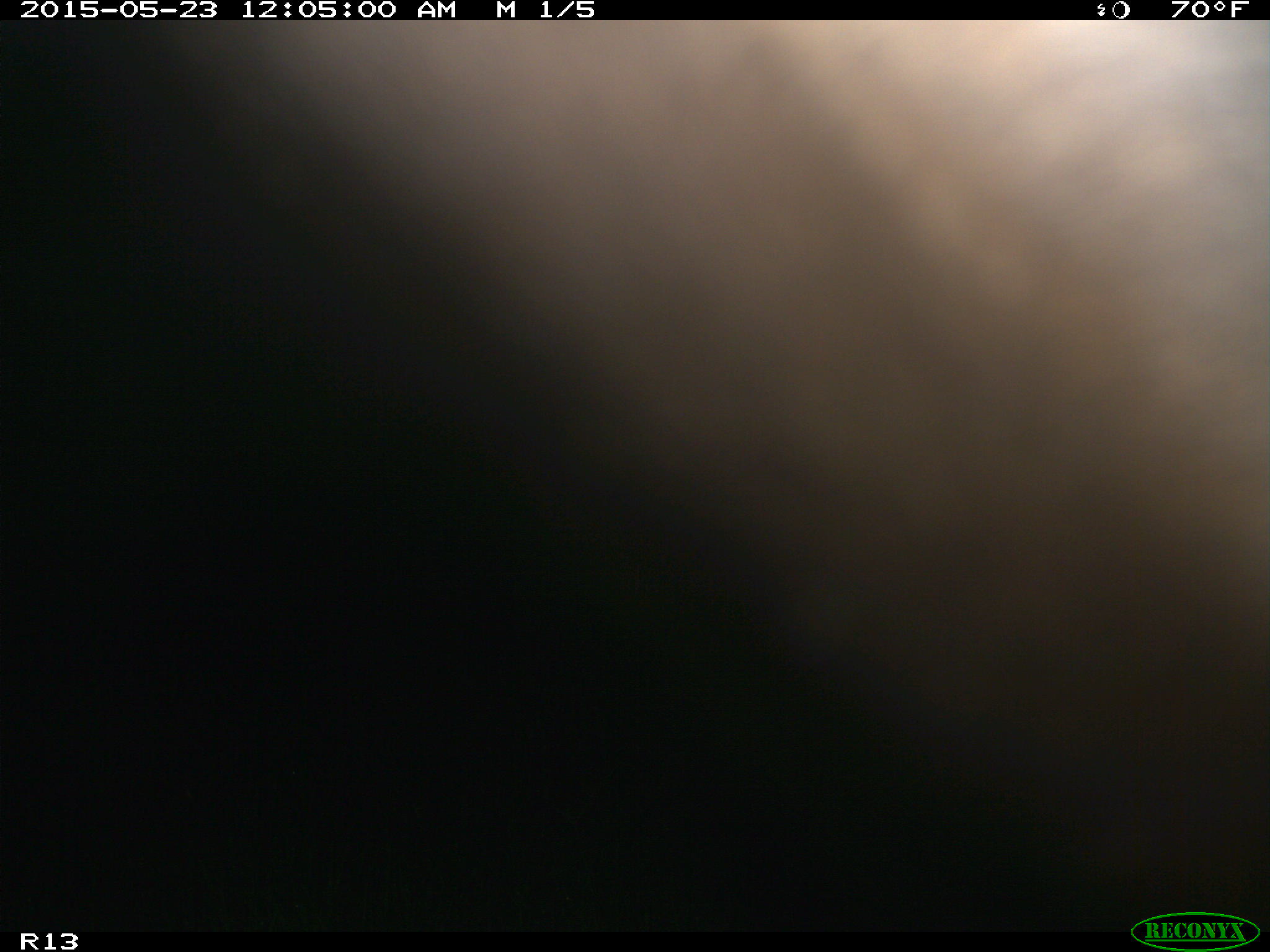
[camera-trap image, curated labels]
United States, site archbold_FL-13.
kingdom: Animalia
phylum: Chordata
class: Mammalia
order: Artiodactyla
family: Bovidae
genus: Bos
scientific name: Bos taurus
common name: domestic cow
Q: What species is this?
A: Bos taurus (domestic cow).